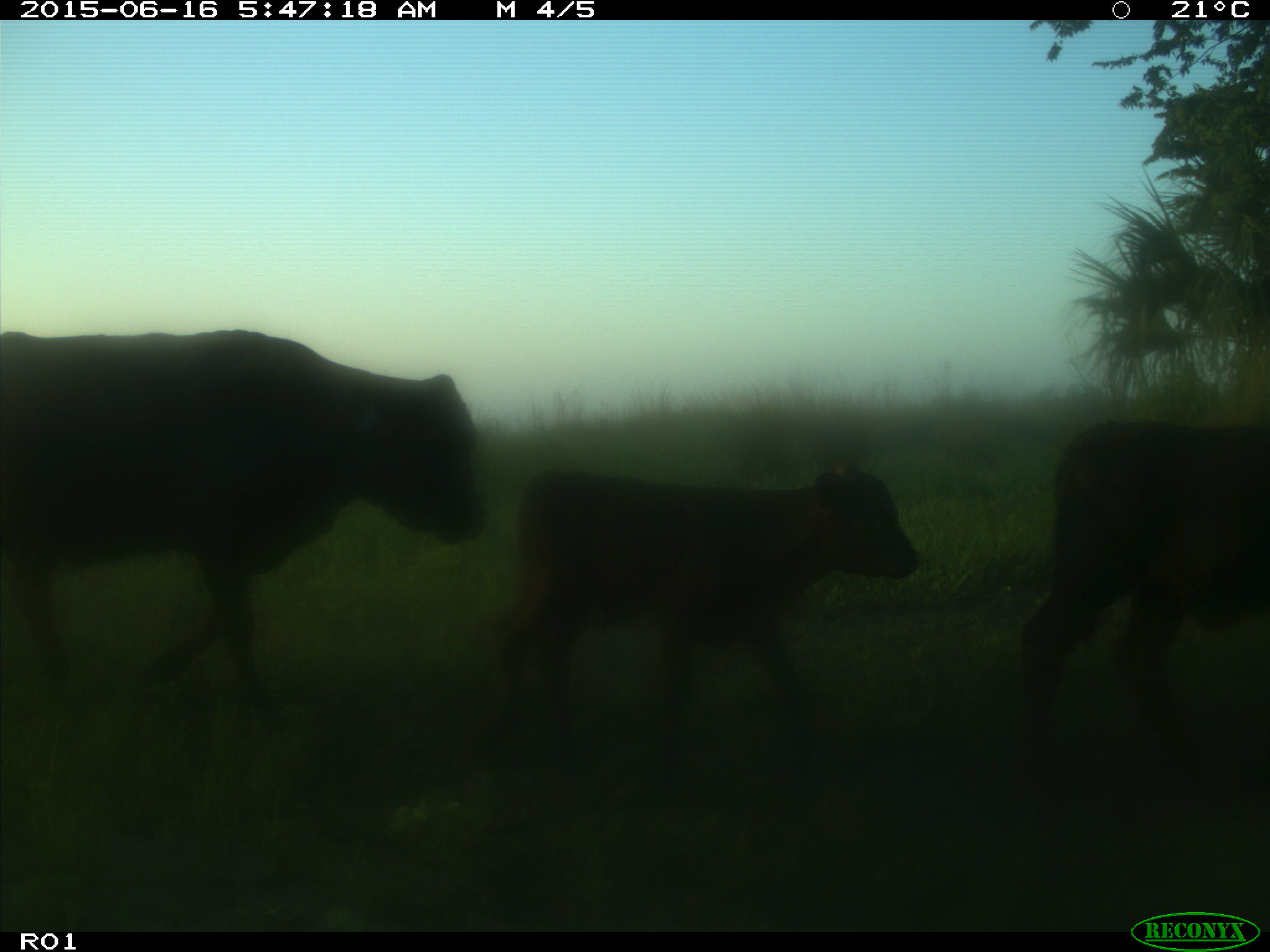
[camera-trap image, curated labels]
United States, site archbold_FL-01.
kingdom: Animalia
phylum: Chordata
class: Mammalia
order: Artiodactyla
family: Bovidae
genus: Bos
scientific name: Bos taurus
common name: domestic cow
Bos taurus (domestic cow).